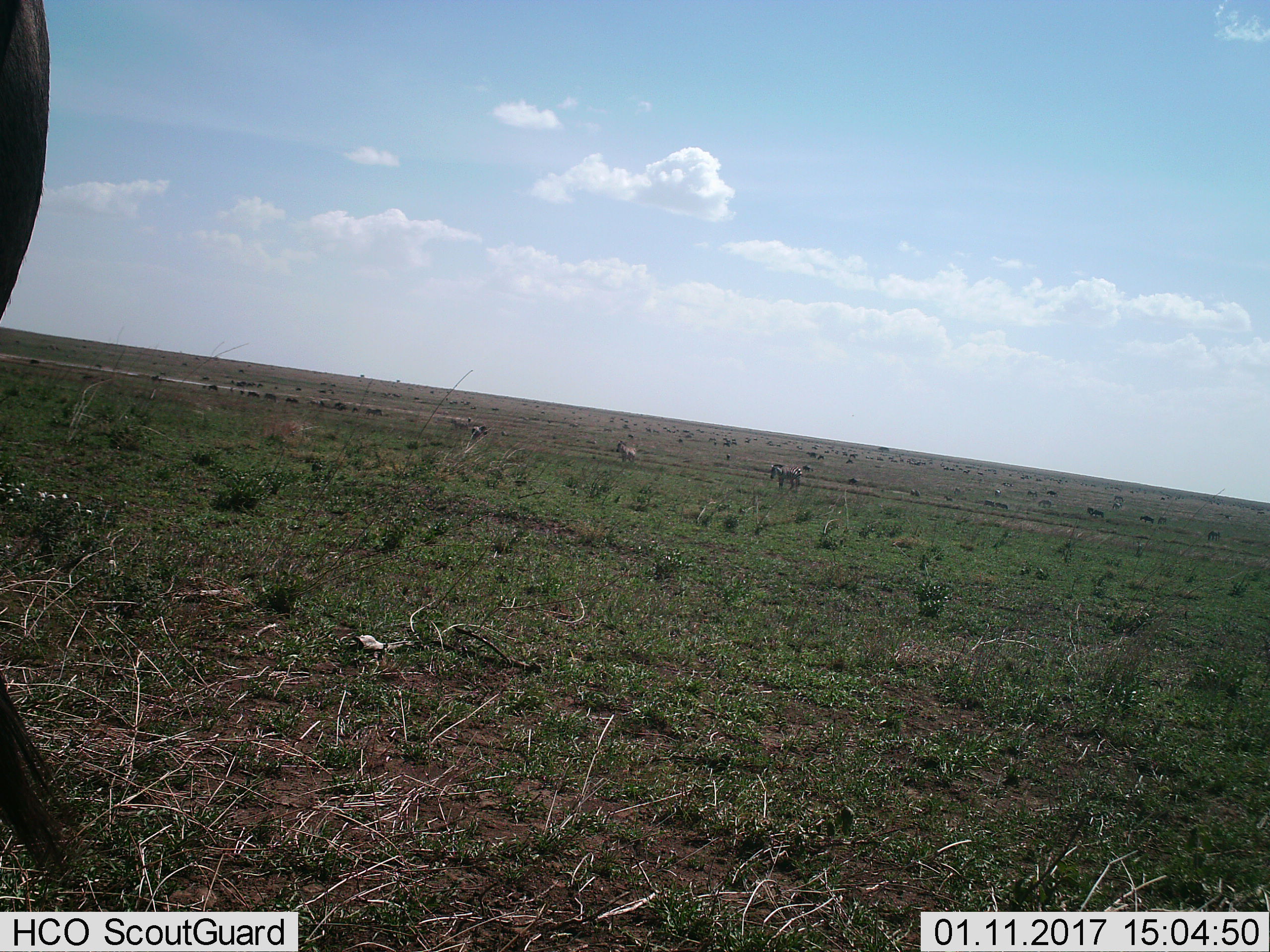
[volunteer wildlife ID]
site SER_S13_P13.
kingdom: Animalia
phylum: Chordata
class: Mammalia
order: Artiodactyla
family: Bovidae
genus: Connochaetes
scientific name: Connochaetes taurinus taurinus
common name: blue wildebeest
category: wildebeestblue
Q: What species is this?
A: Wildebeestblue (blue wildebeest) (Connochaetes taurinus taurinus).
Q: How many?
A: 51+.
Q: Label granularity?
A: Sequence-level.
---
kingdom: Animalia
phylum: Chordata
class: Mammalia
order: Perissodactyla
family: Equidae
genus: Equus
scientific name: Equus quagga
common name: plains zebra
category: zebraplains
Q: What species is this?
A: Zebraplains (plains zebra) (Equus quagga).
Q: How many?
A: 11-50.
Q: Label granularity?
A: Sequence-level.